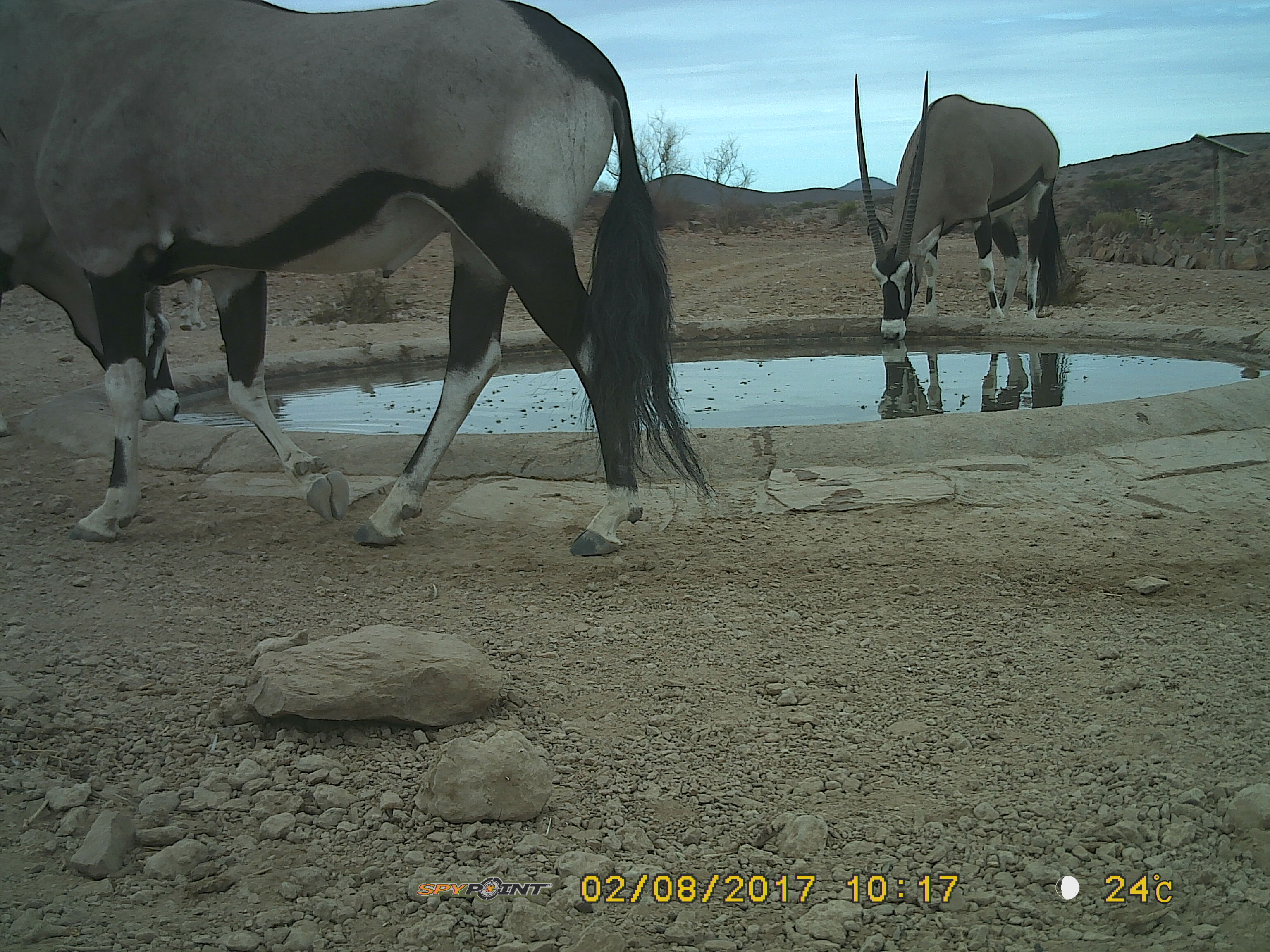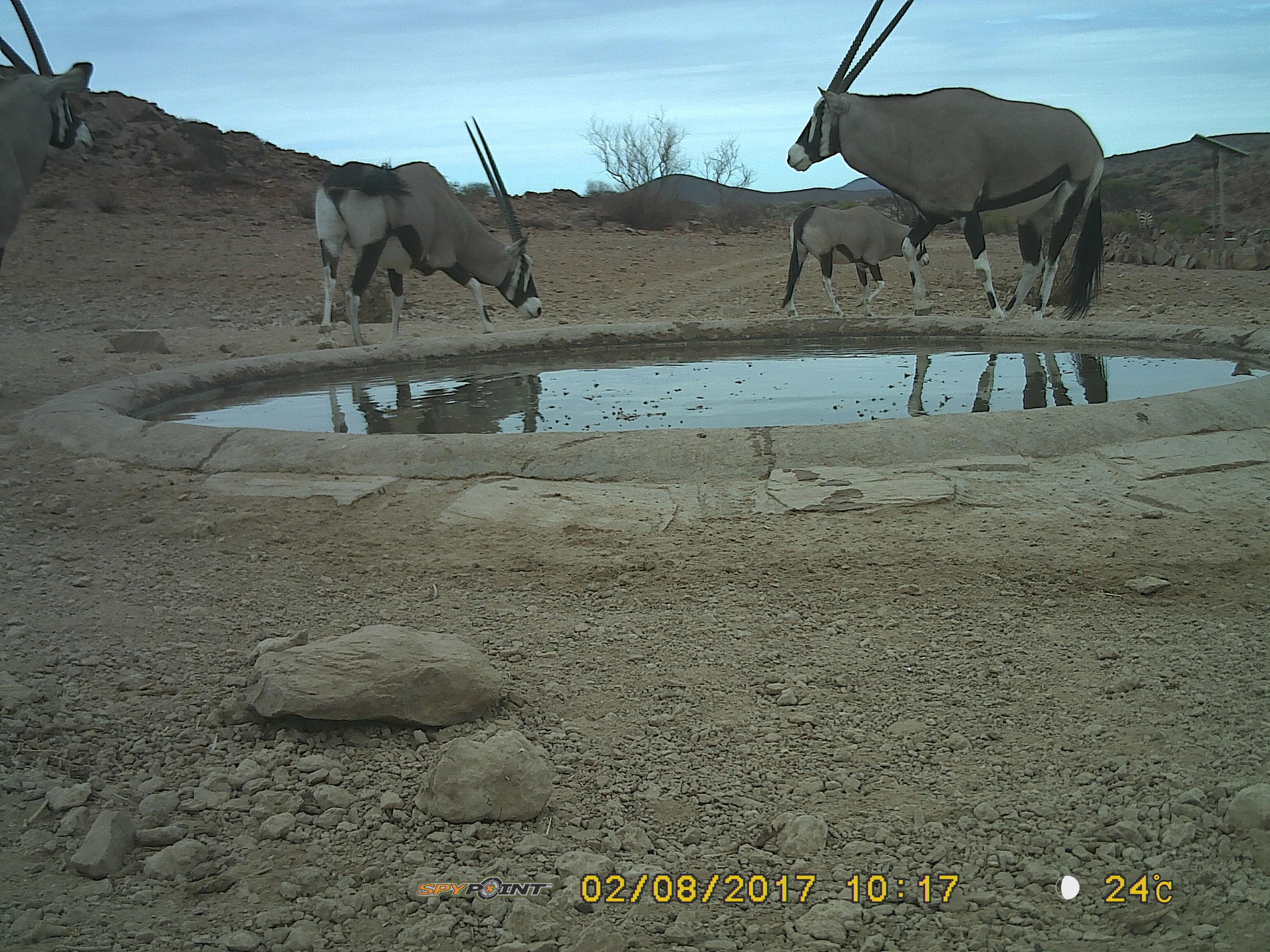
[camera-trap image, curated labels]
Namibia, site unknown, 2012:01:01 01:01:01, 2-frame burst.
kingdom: Animalia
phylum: Chordata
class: Mammalia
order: Artiodactyla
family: Bovidae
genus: Oryx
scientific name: Oryx gazella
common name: gemsbok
Oryx gazella (gemsbok).